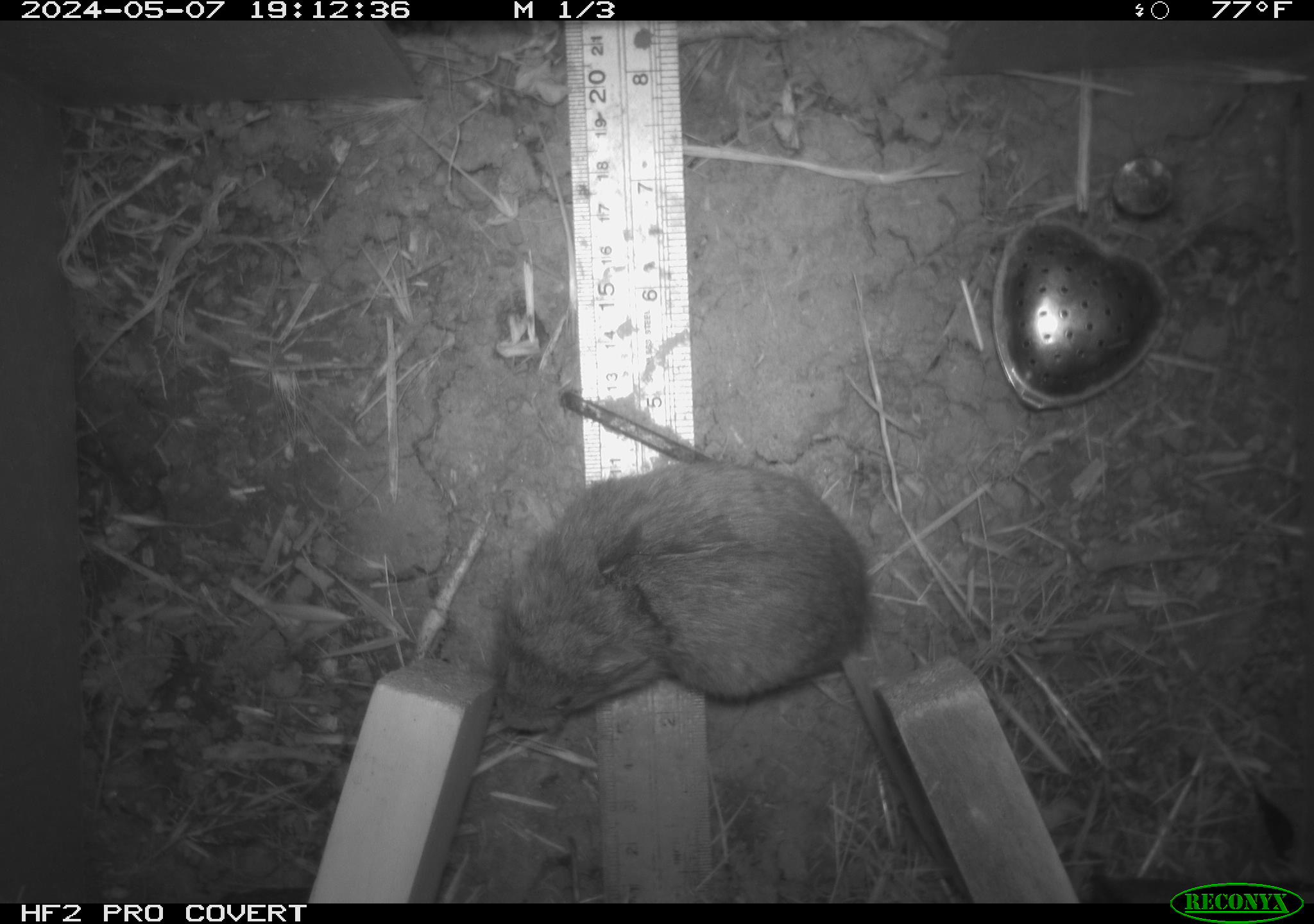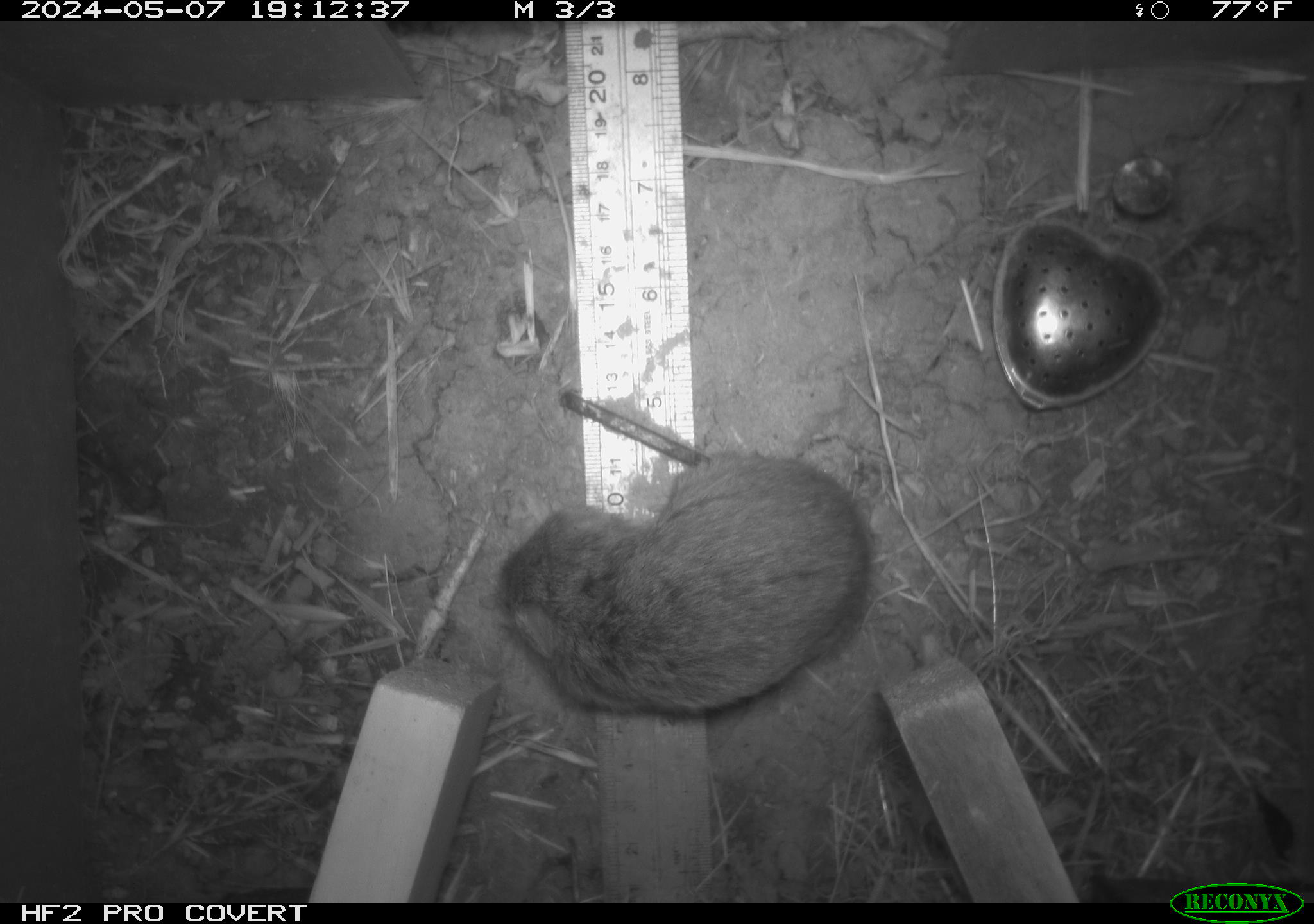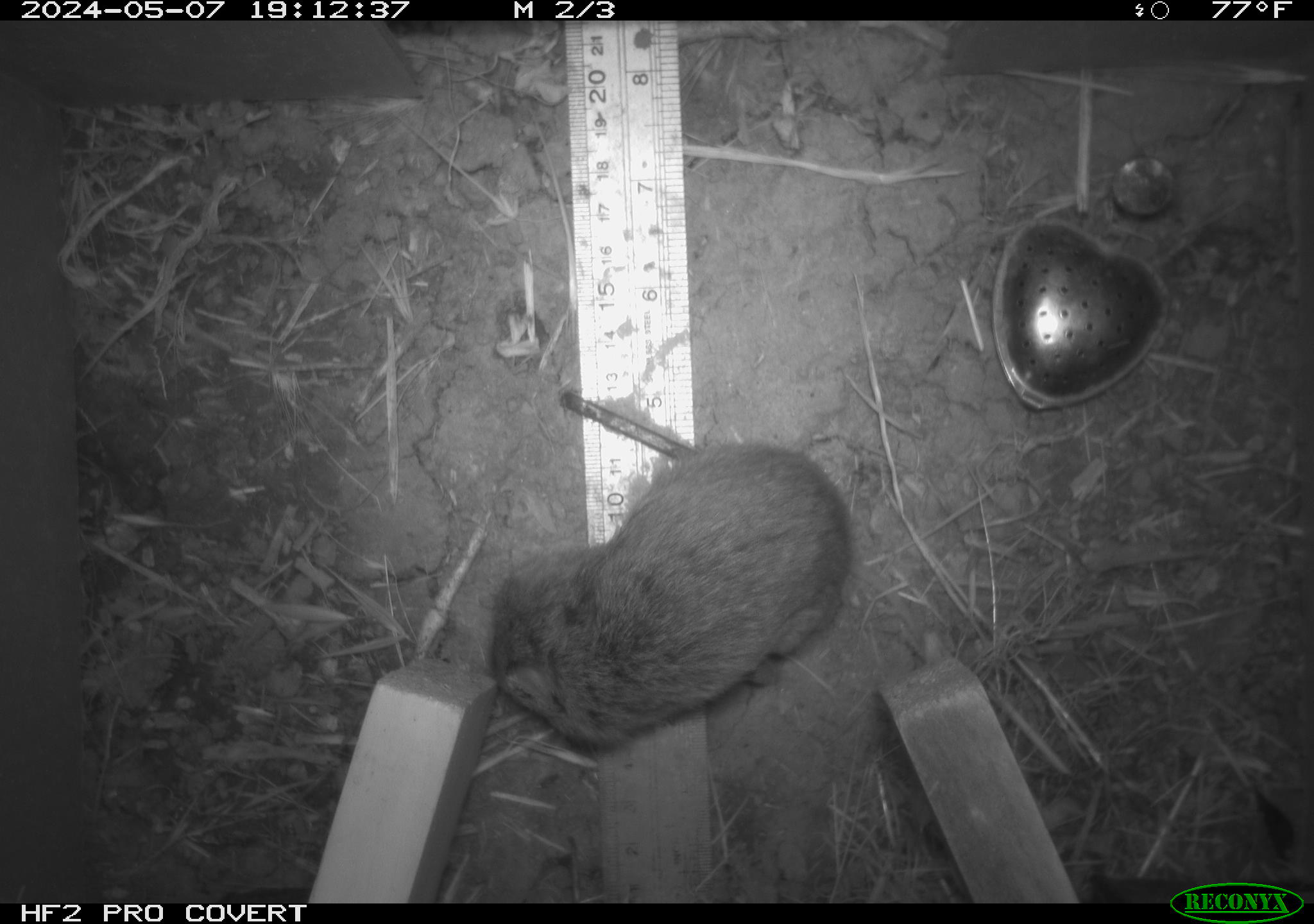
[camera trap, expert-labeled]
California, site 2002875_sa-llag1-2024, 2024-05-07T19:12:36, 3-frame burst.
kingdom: Animalia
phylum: Chordata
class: Mammalia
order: Rodentia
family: Cricetidae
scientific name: Arvicolinae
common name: voles, lemmings, and muskrats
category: arvicolinae subfamily